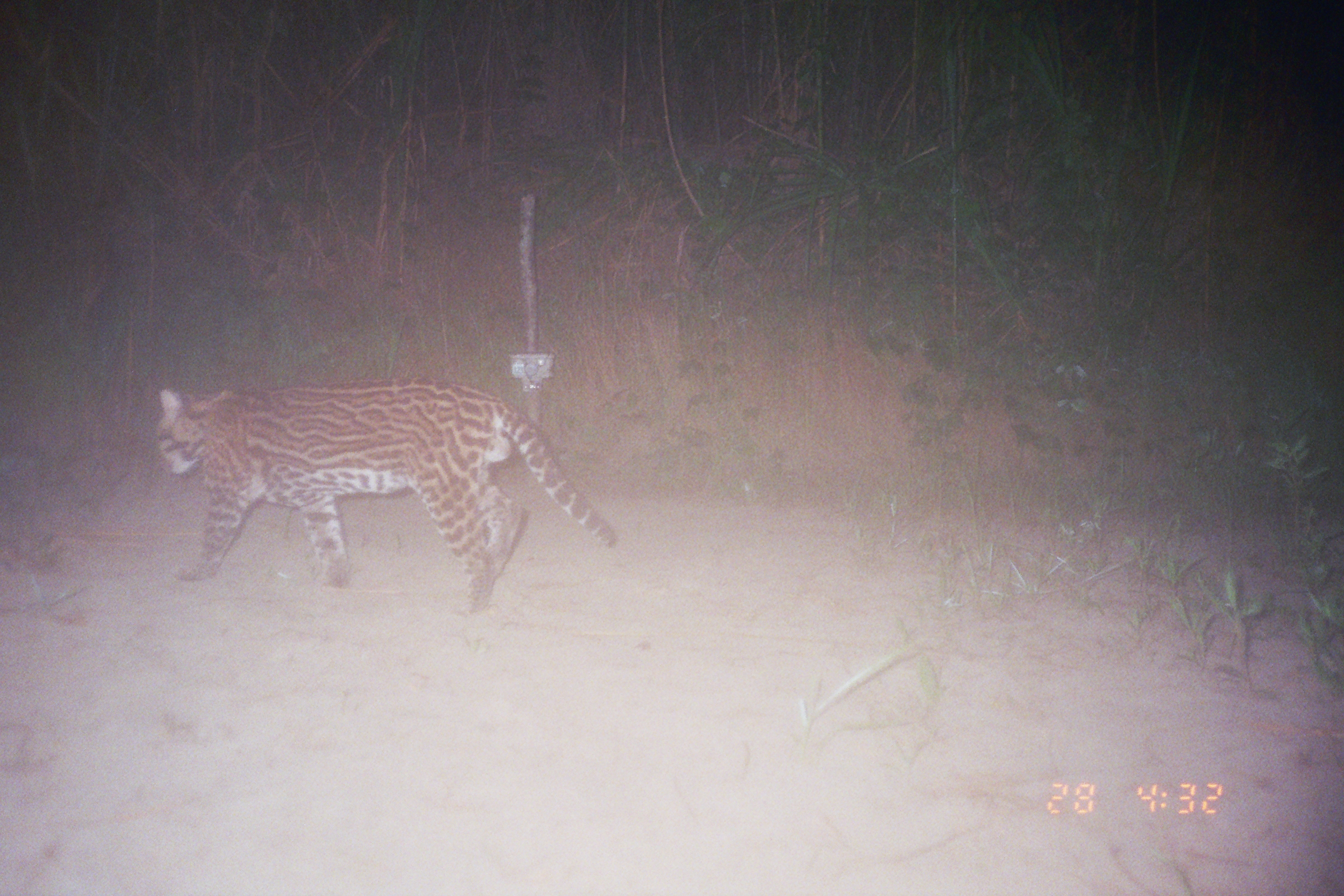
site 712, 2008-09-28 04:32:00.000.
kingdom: Animalia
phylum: Chordata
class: Mammalia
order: Carnivora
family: Felidae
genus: Leopardus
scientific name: Leopardus pardalis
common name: ocelot